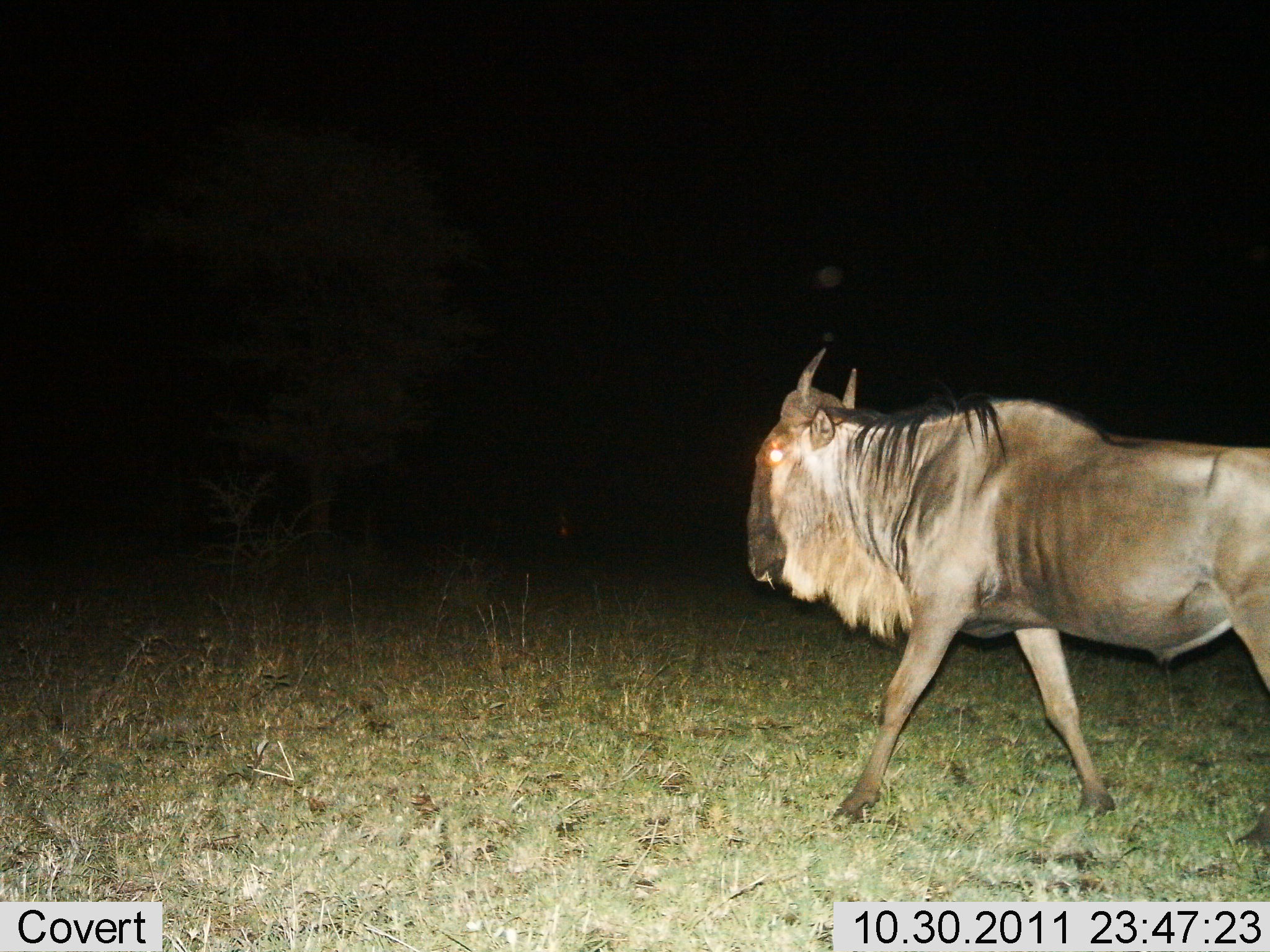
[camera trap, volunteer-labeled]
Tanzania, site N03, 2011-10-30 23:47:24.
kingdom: Animalia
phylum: Chordata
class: Mammalia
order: Artiodactyla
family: Bovidae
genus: Connochaetes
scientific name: Connochaetes taurinus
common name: blue wildebeest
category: wildebeest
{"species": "wildebeest (blue wildebeest) (Connochaetes taurinus)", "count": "1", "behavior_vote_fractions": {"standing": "8%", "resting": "0%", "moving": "92%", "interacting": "0%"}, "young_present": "0%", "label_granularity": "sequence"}